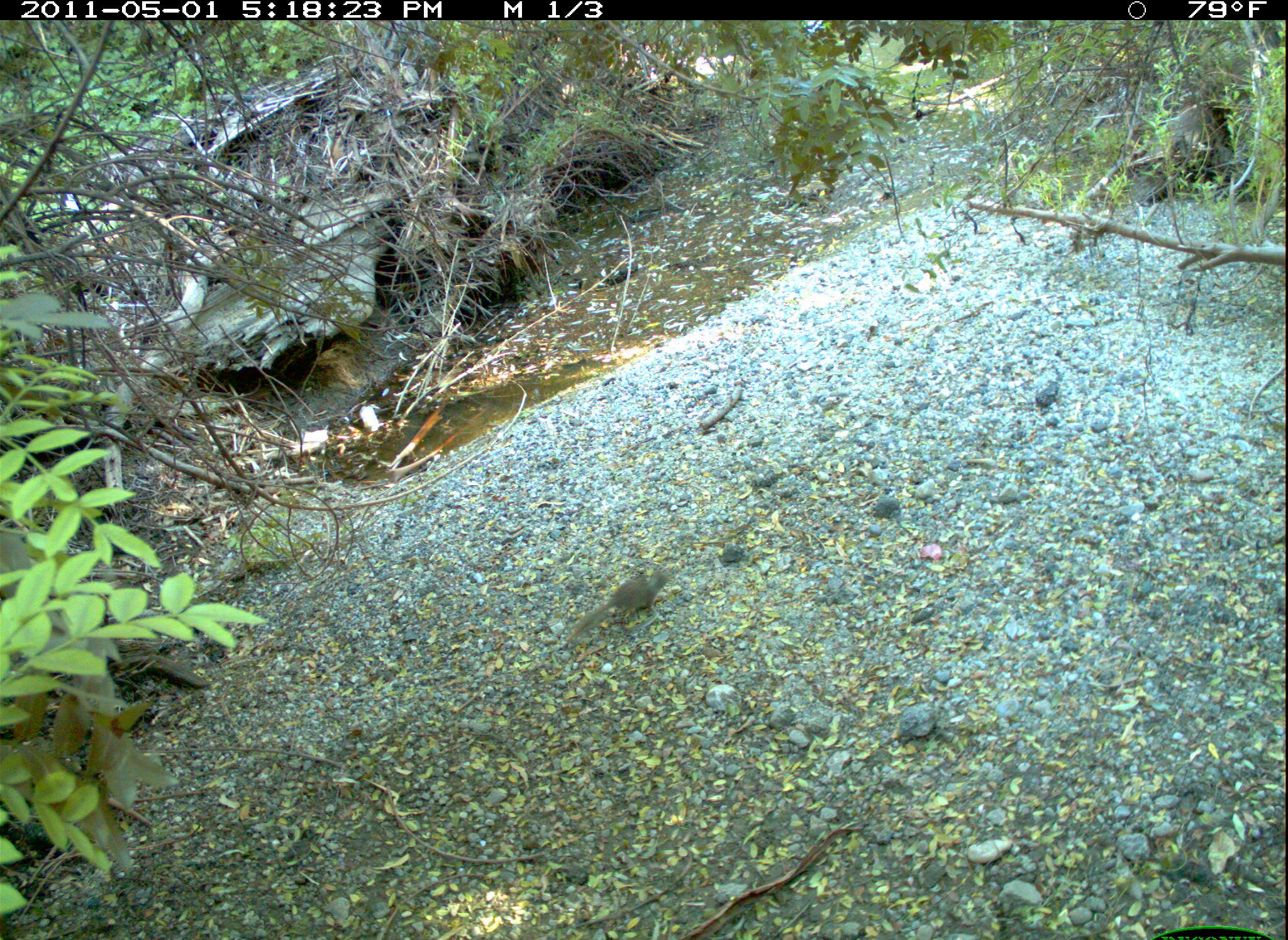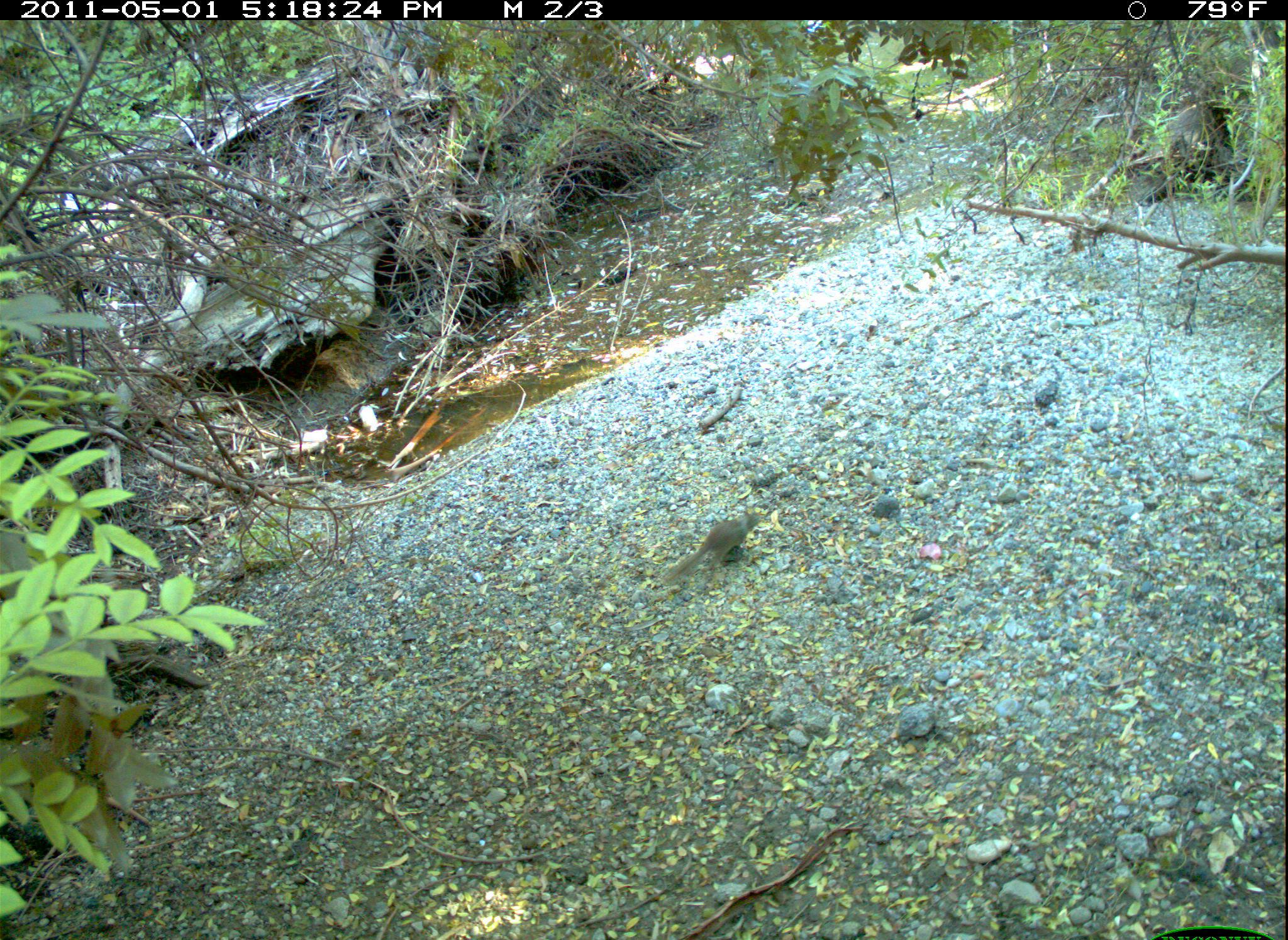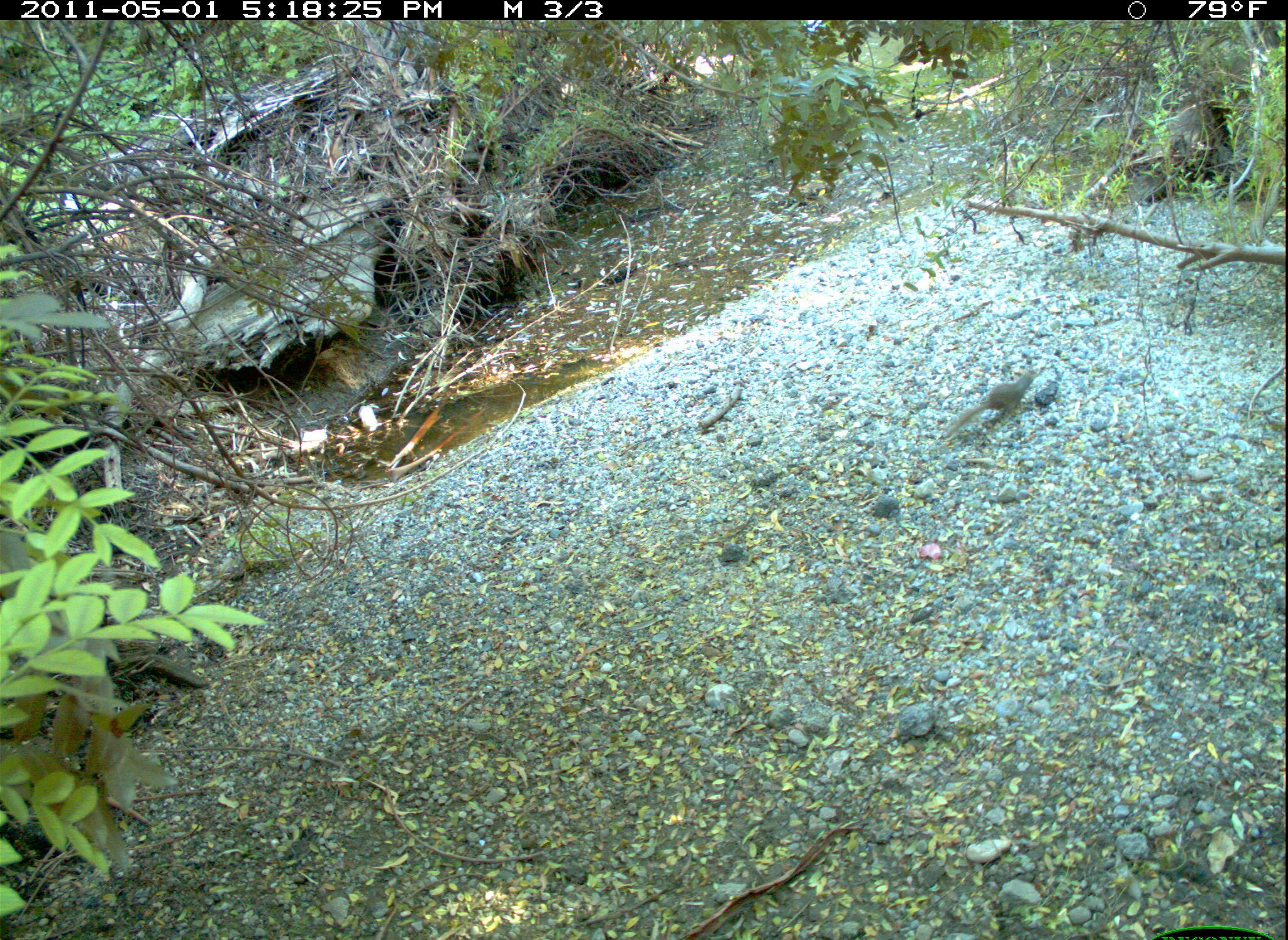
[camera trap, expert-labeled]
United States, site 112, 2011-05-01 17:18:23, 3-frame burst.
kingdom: Animalia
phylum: Chordata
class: Mammalia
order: Rodentia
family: Sciuridae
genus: Sciurus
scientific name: Sciurus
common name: squirrel